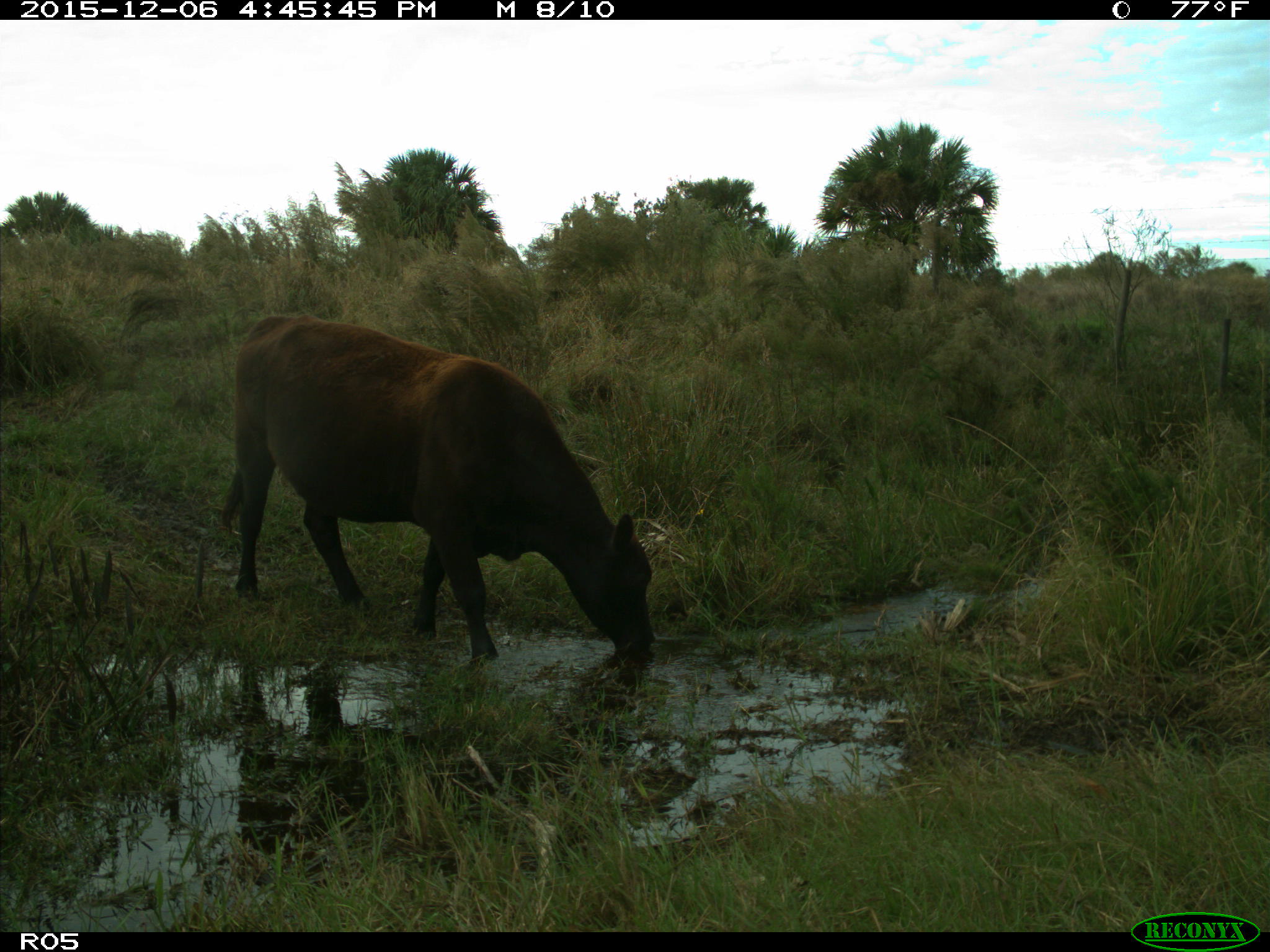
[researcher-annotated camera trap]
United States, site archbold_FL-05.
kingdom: Animalia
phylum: Chordata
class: Mammalia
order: Artiodactyla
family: Bovidae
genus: Bos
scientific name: Bos taurus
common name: domestic cow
Bos taurus (domestic cow).